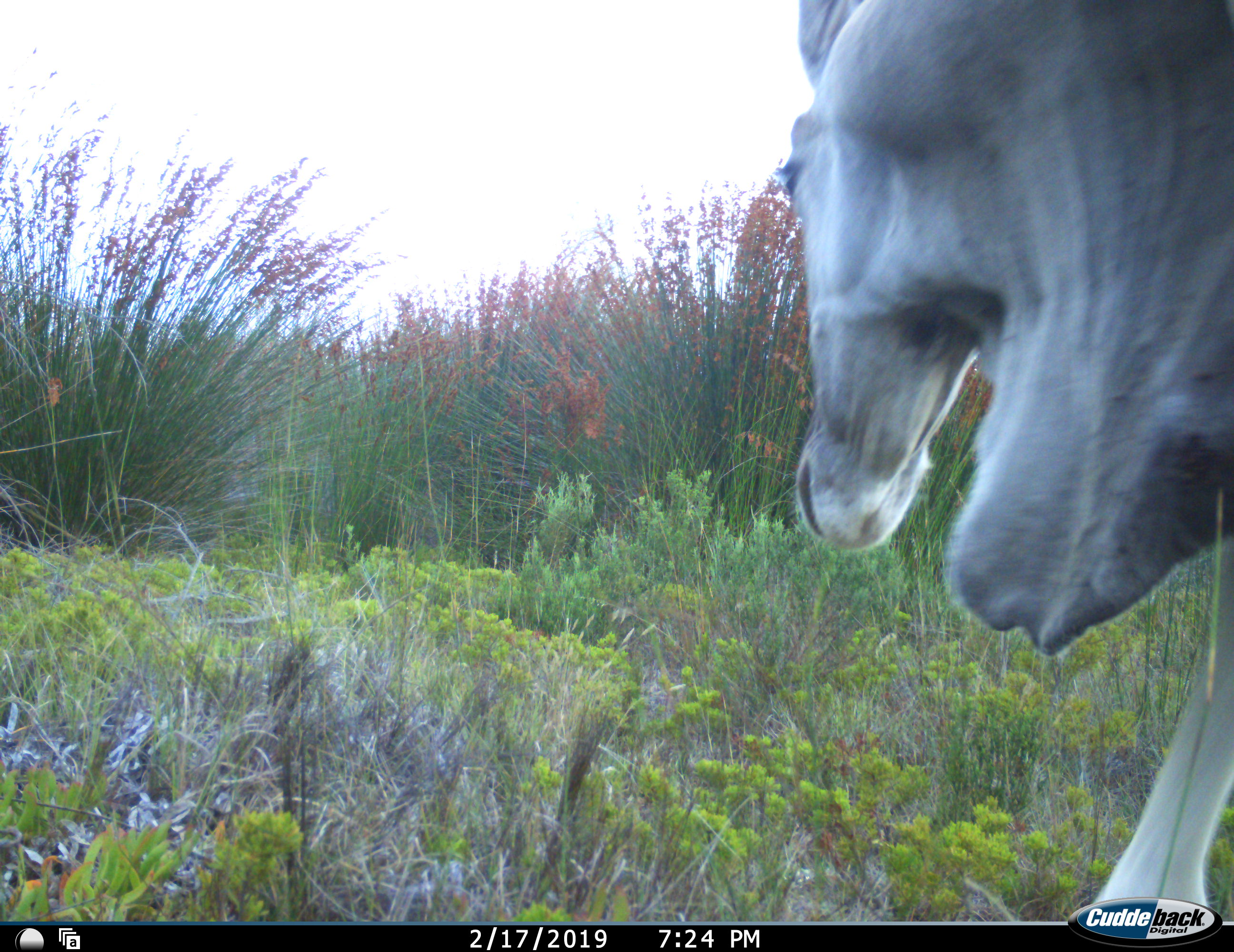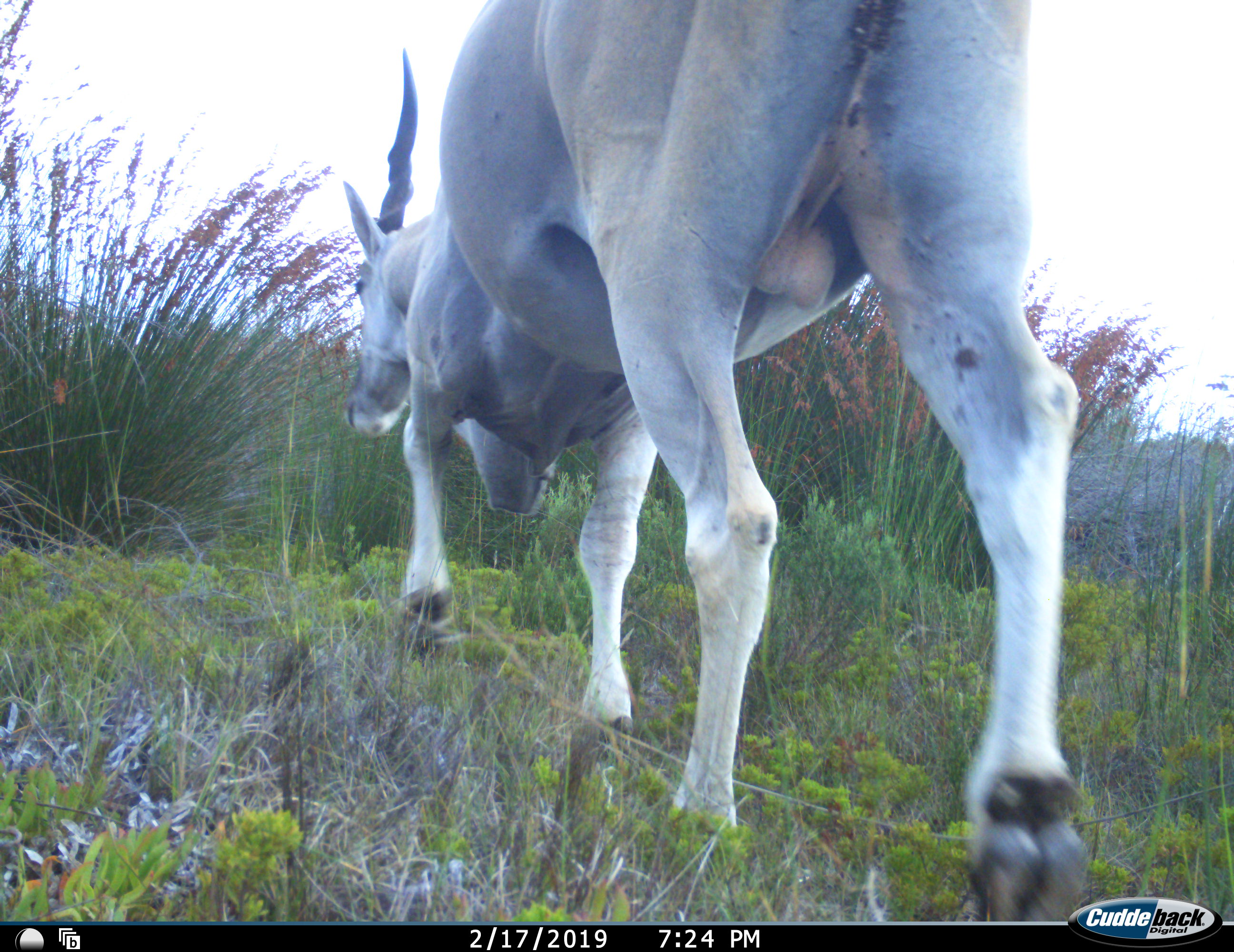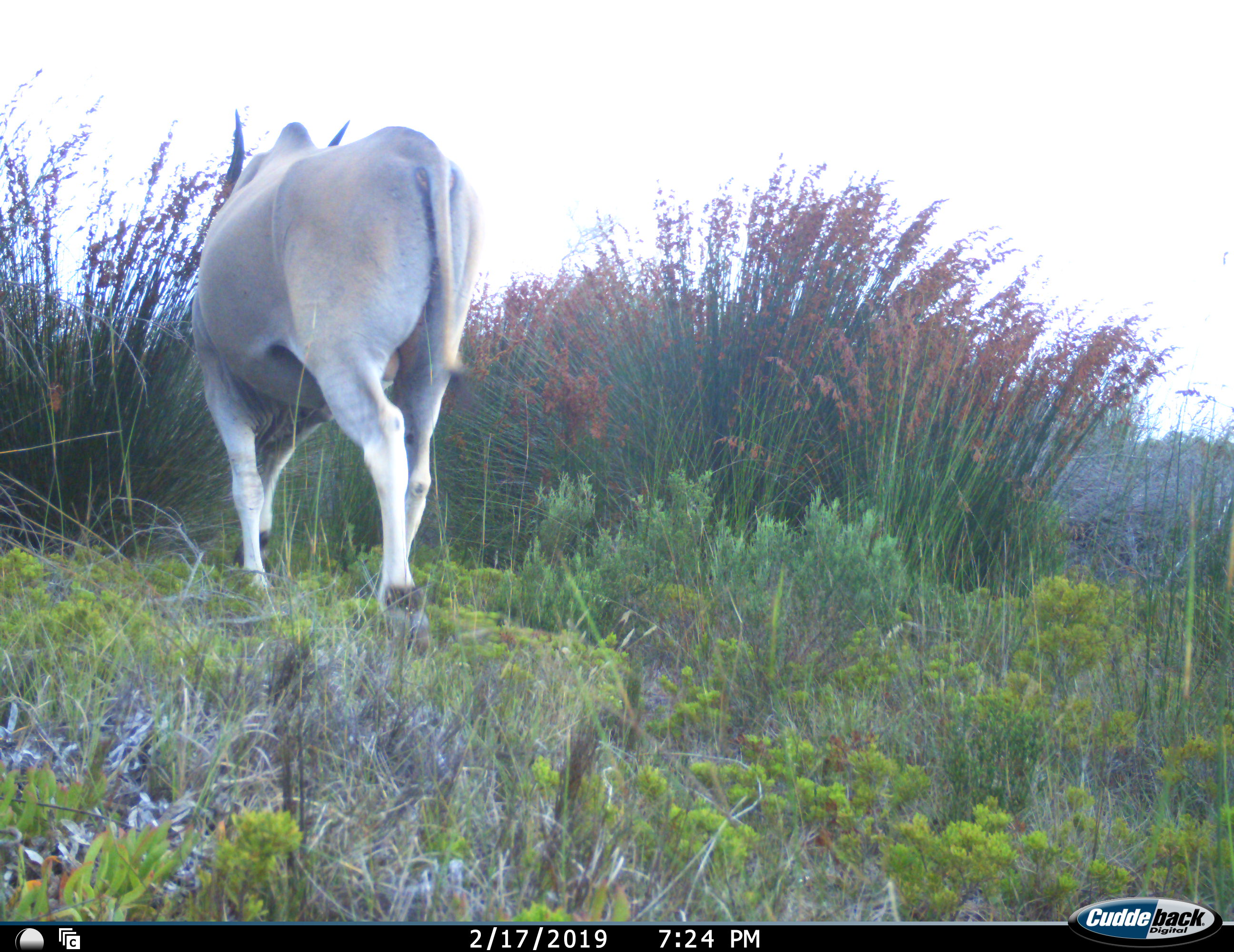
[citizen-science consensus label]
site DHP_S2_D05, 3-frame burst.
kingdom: Animalia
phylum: Chordata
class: Mammalia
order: Artiodactyla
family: Bovidae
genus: Tragelaphus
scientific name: Tragelaphus oryx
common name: eland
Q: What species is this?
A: Eland (Tragelaphus oryx).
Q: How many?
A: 1.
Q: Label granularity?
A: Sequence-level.